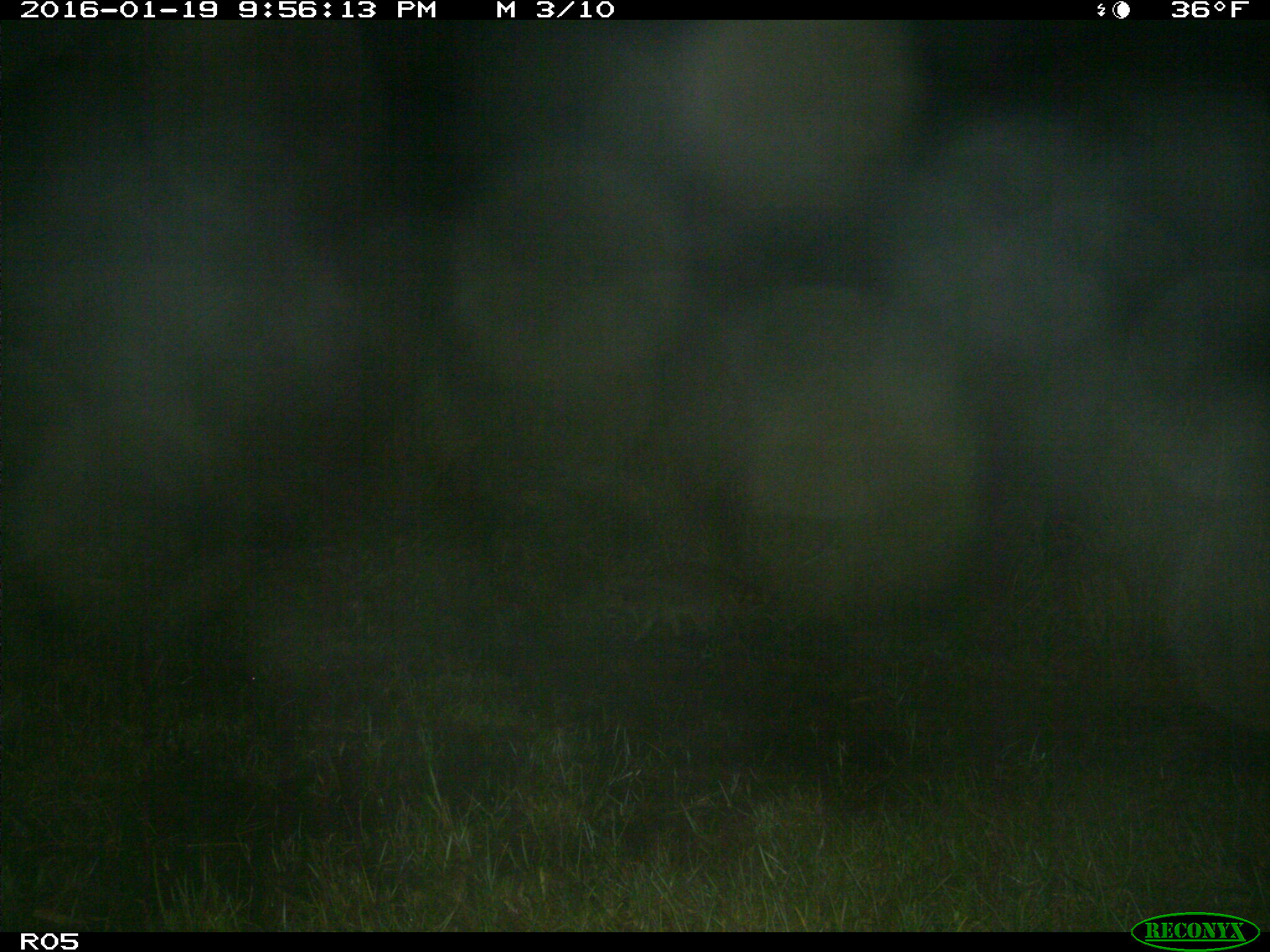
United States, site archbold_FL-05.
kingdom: Animalia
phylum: Chordata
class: Mammalia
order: Carnivora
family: Procyonidae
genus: Procyon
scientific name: Procyon lotor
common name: common raccoon